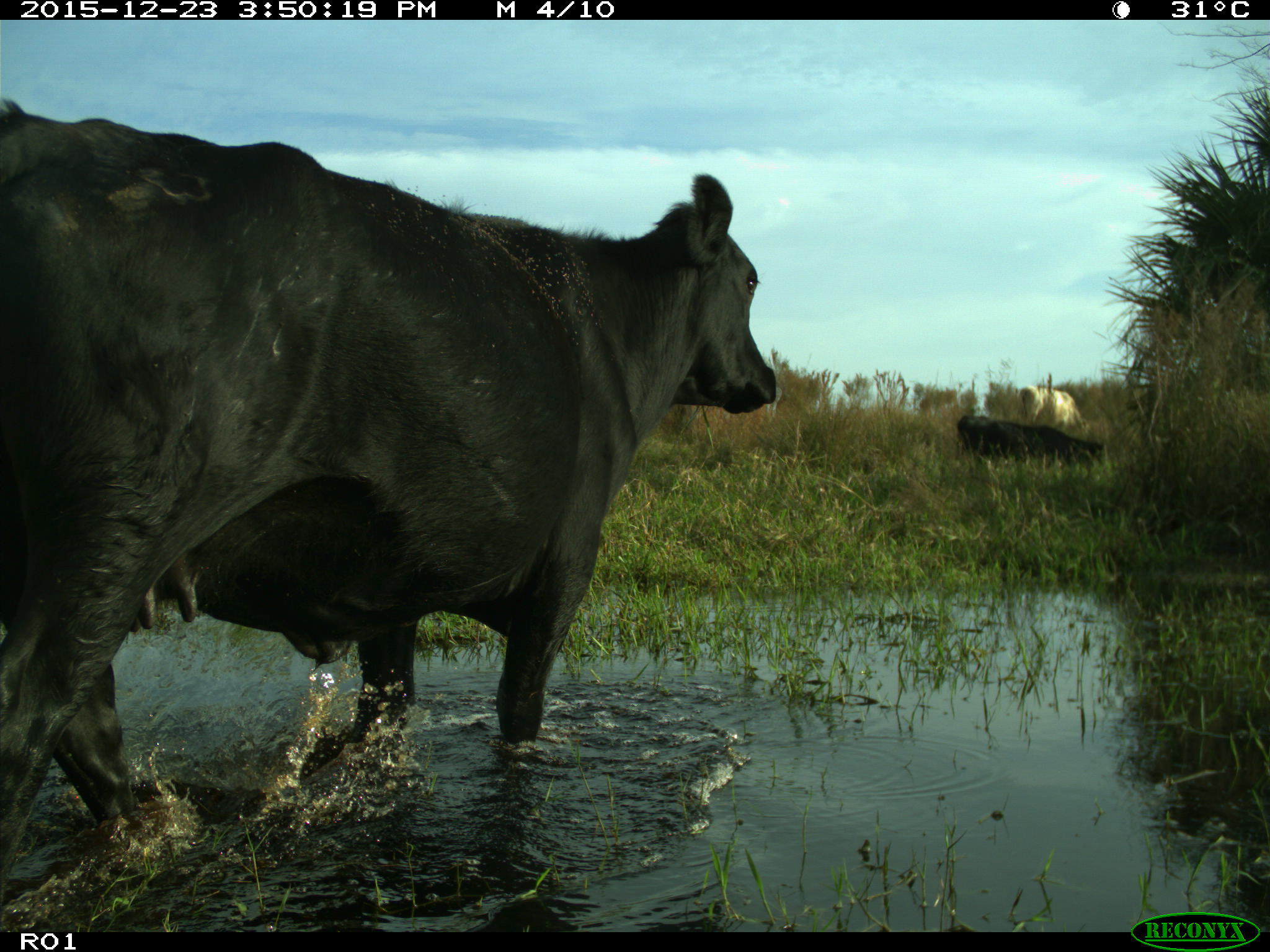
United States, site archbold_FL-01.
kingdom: Animalia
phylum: Chordata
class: Mammalia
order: Artiodactyla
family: Bovidae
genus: Bos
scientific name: Bos taurus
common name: domestic cow